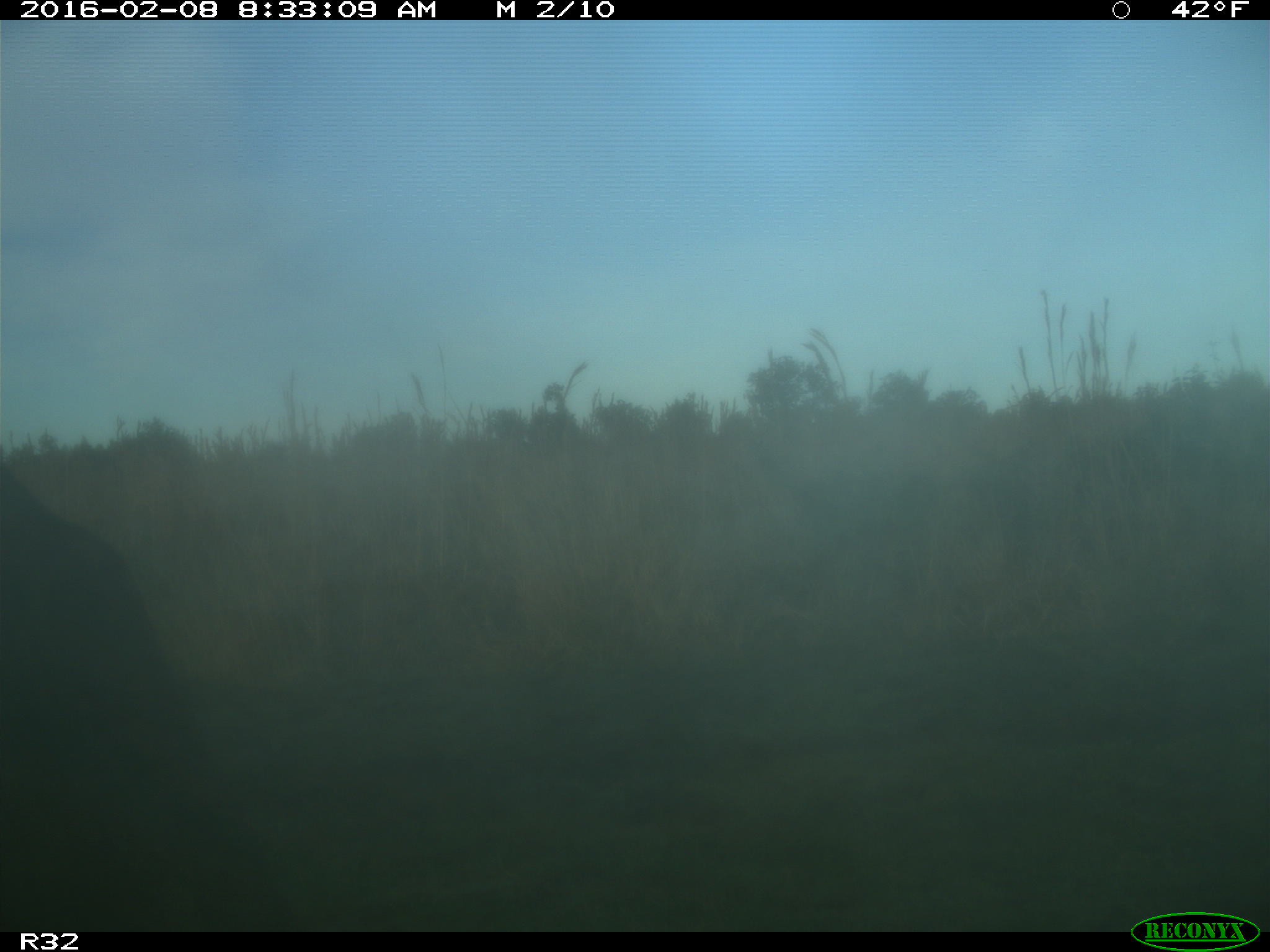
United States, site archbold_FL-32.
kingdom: Animalia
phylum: Chordata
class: Mammalia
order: Artiodactyla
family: Bovidae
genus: Bos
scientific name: Bos taurus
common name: domestic cow